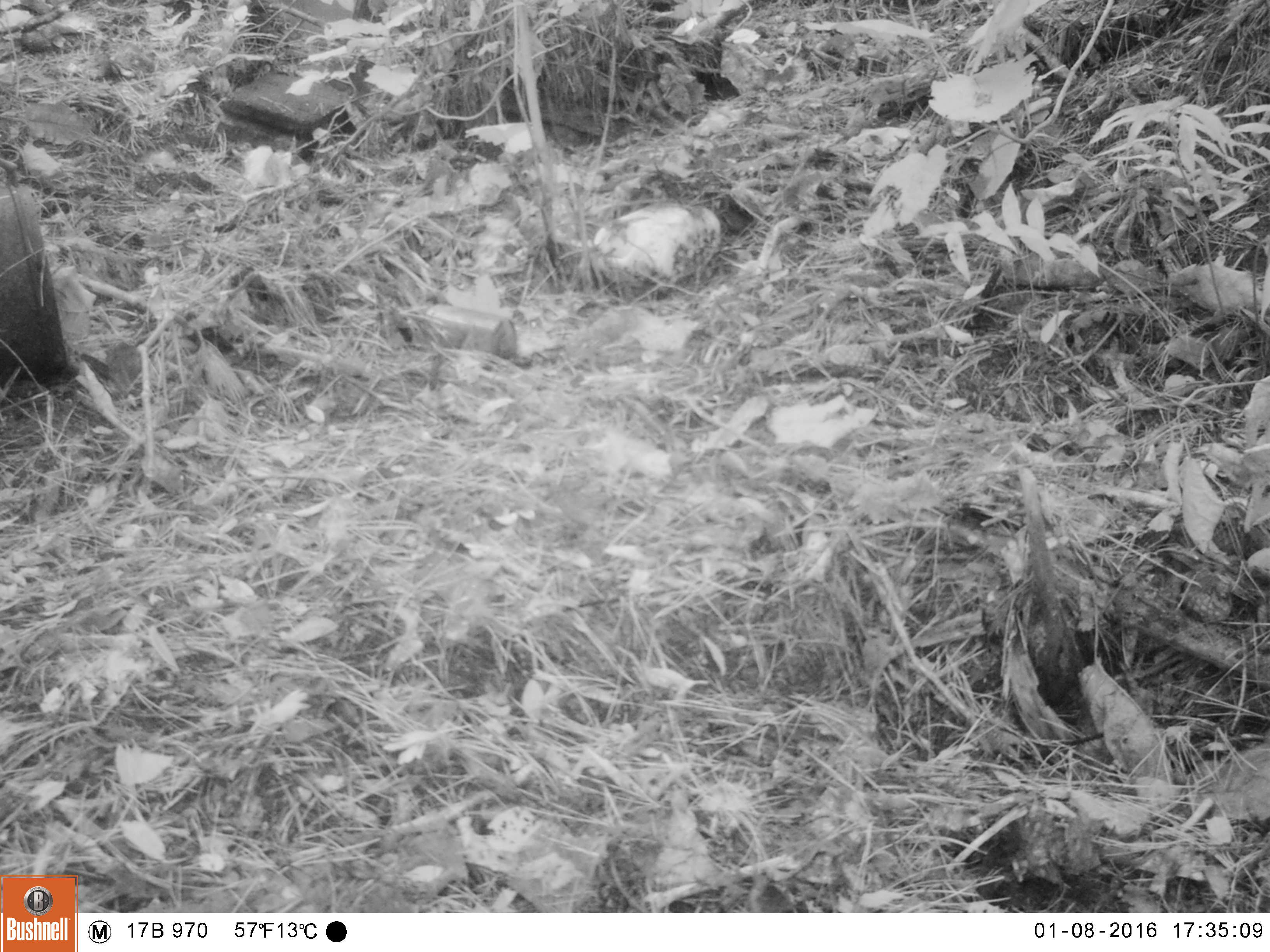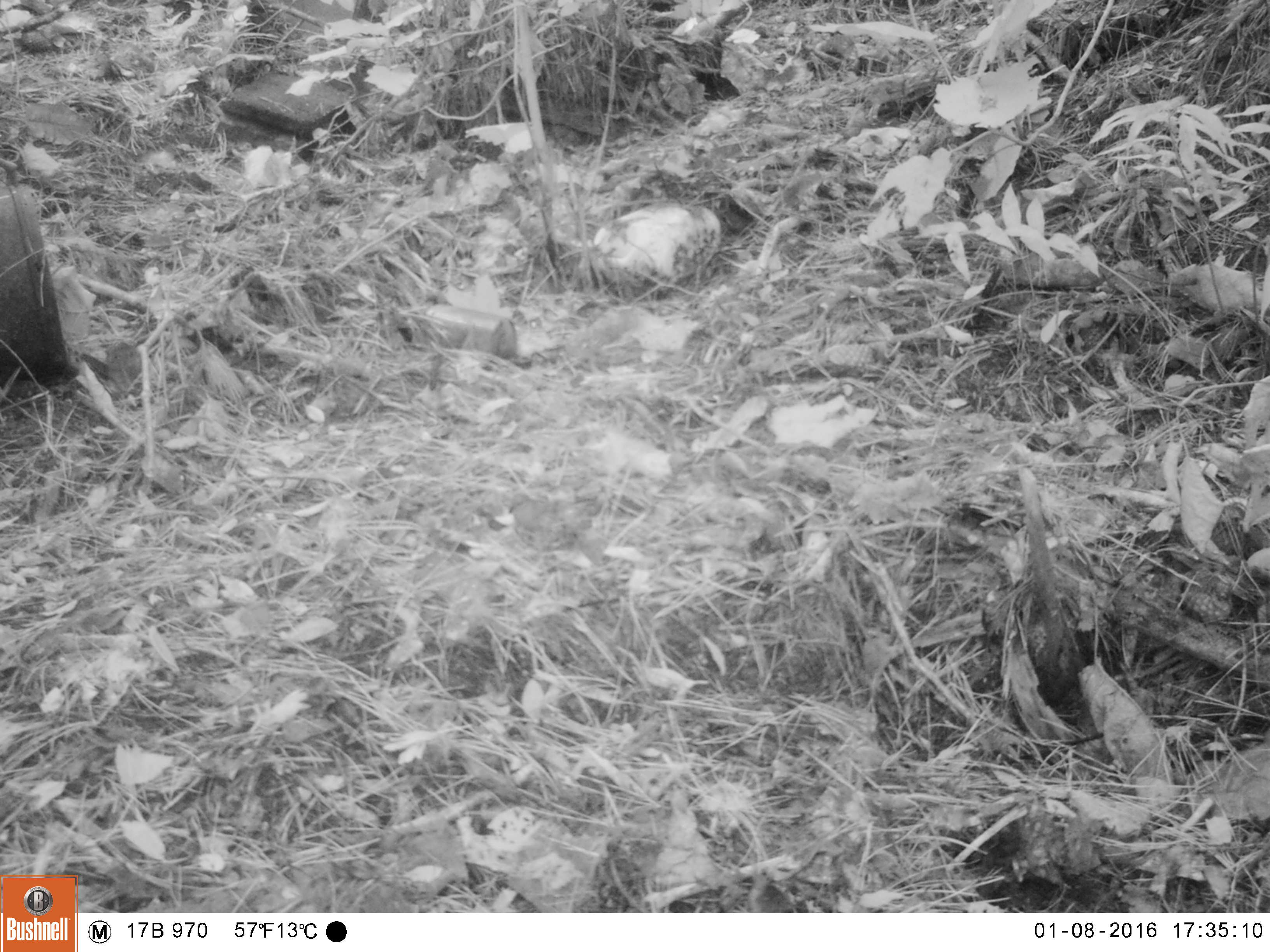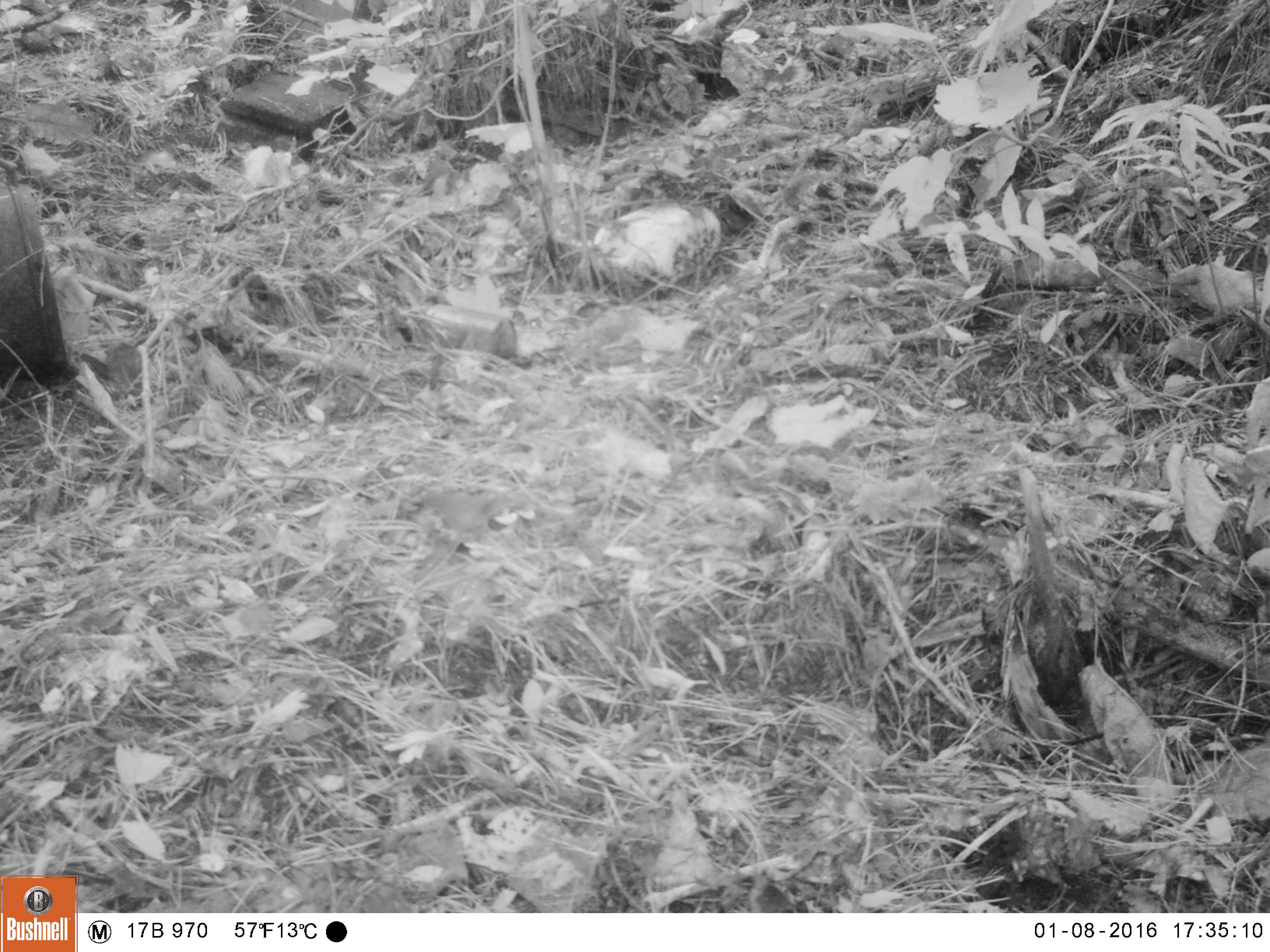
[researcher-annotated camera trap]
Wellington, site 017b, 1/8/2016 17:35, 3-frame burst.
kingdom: Animalia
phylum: Chordata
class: Aves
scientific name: Aves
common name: bird